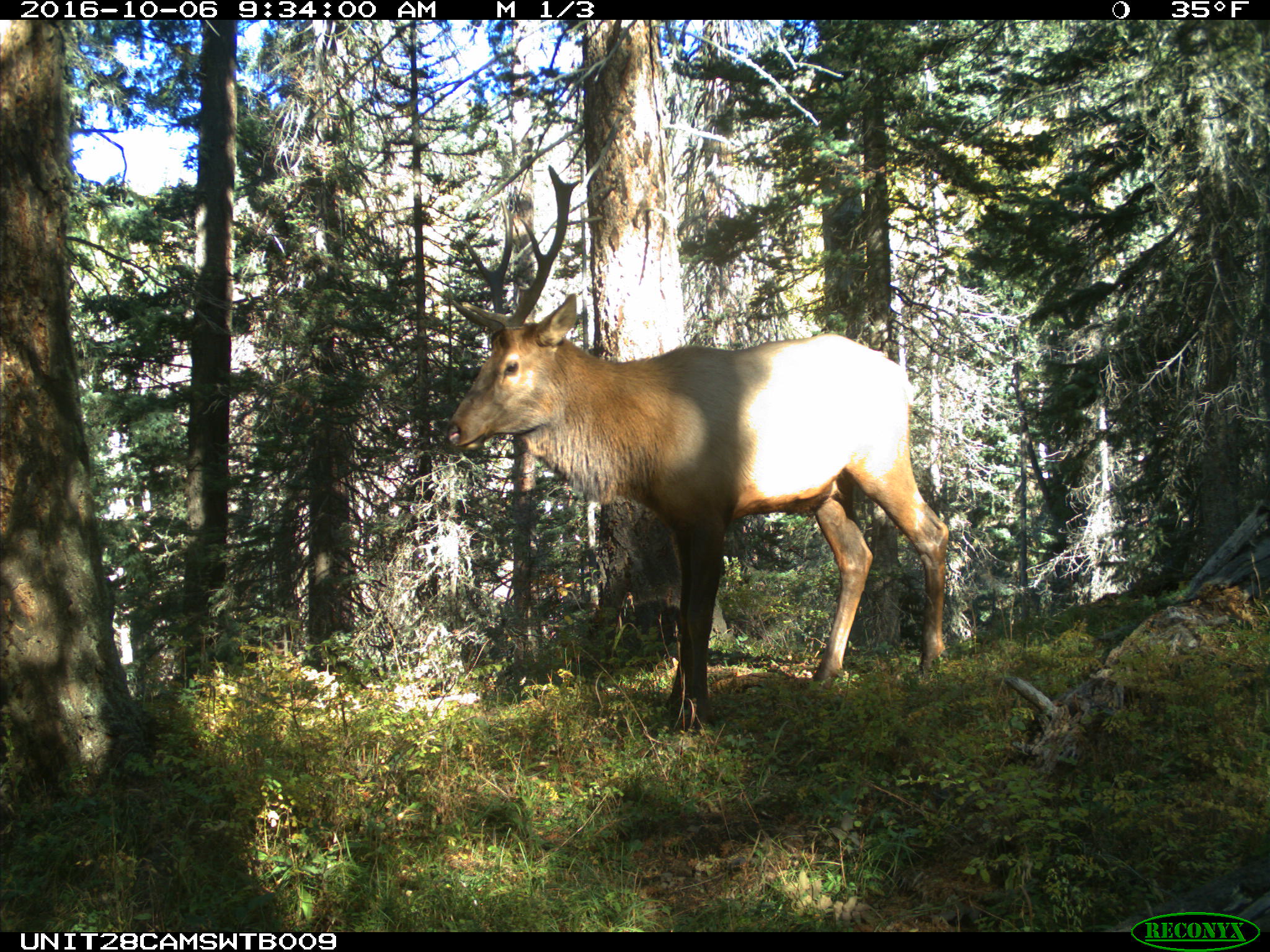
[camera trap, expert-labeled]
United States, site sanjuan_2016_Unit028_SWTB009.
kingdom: Animalia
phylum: Chordata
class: Mammalia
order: Artiodactyla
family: Cervidae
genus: Cervus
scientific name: Cervus elaphus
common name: red deer